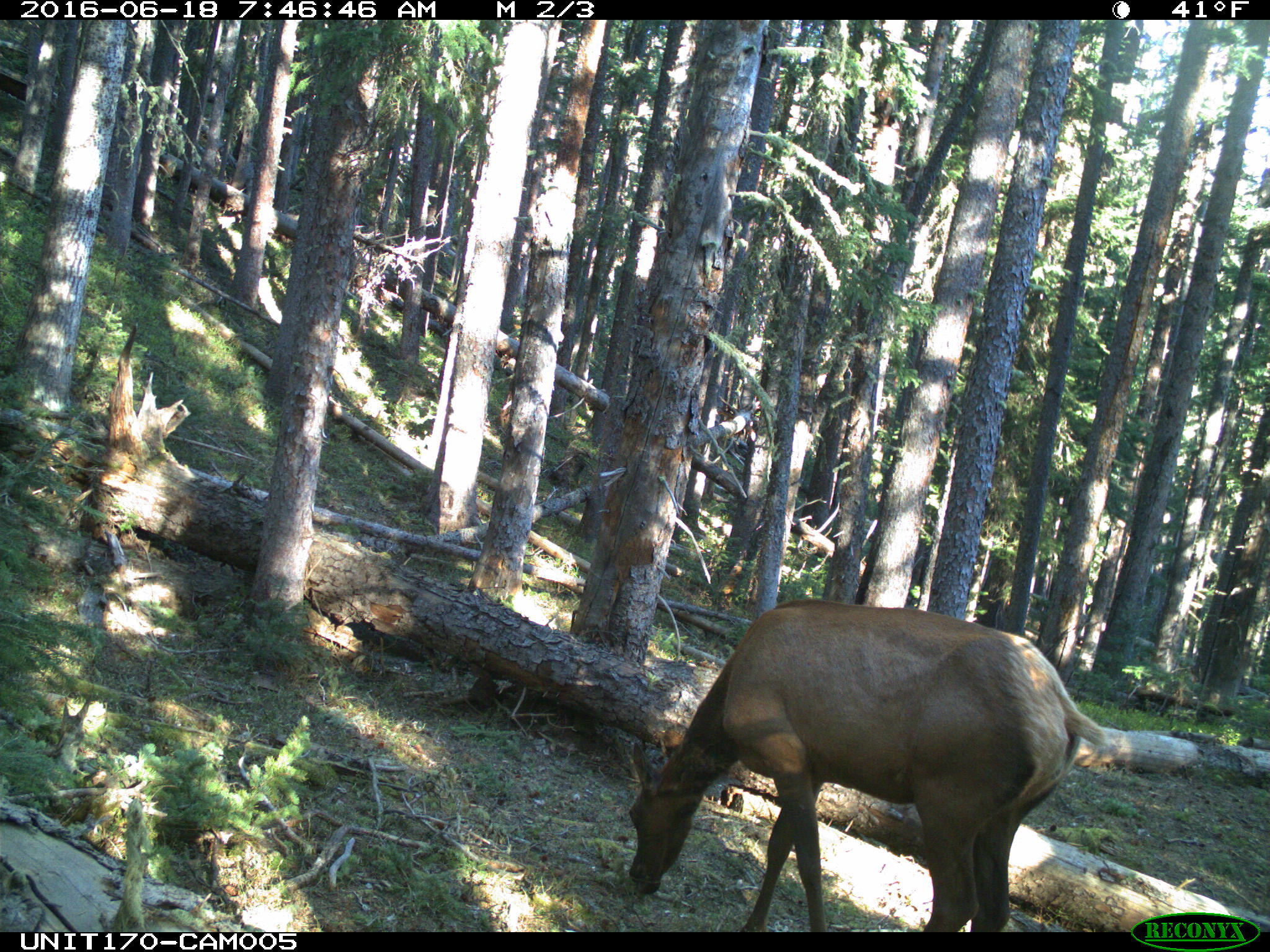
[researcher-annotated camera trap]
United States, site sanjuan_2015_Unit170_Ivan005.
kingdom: Animalia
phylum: Chordata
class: Mammalia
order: Artiodactyla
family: Cervidae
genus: Cervus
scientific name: Cervus elaphus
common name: red deer